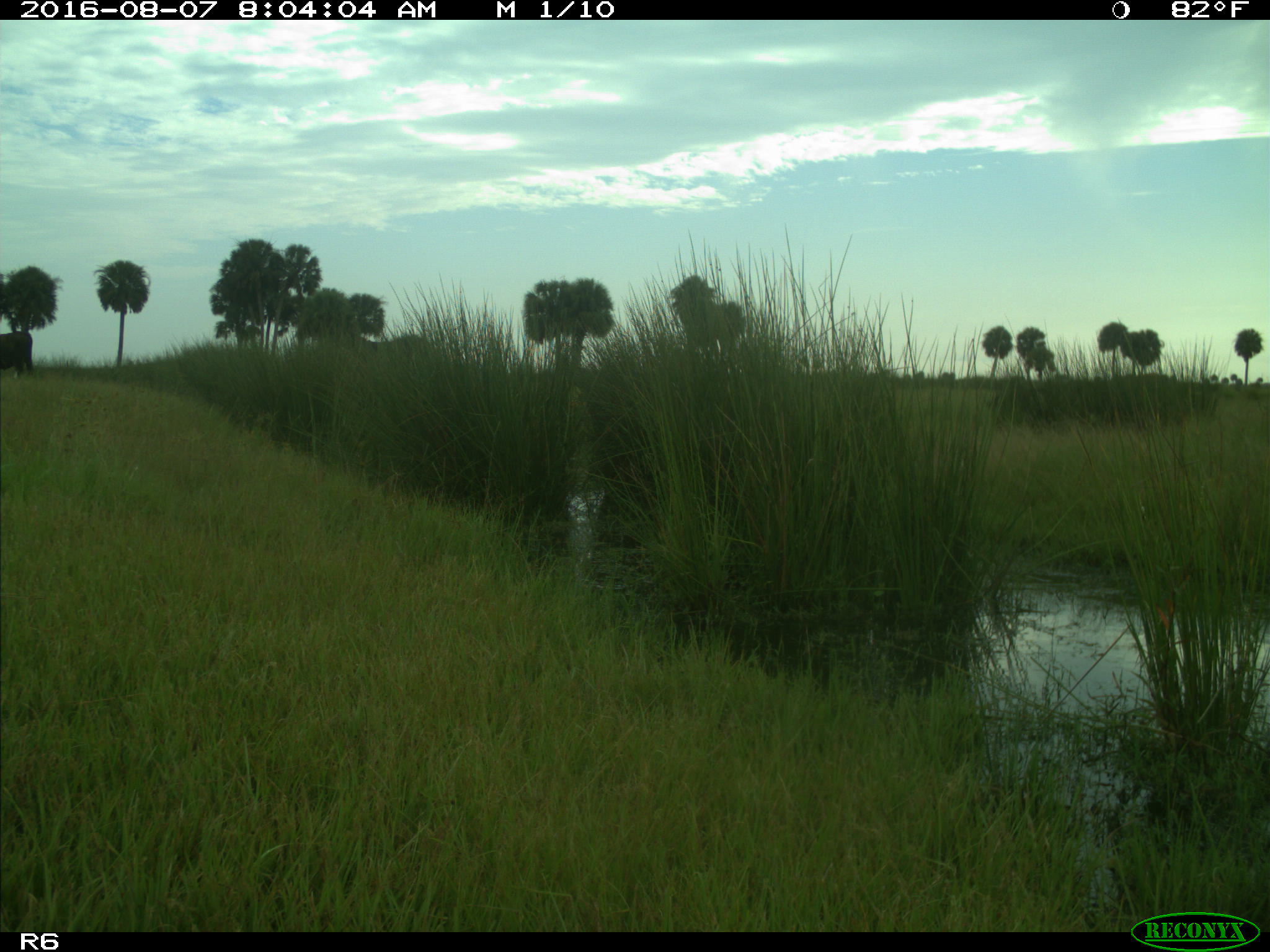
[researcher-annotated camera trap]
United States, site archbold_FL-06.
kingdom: Animalia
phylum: Chordata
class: Mammalia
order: Artiodactyla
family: Bovidae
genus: Bos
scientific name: Bos taurus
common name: domestic cow